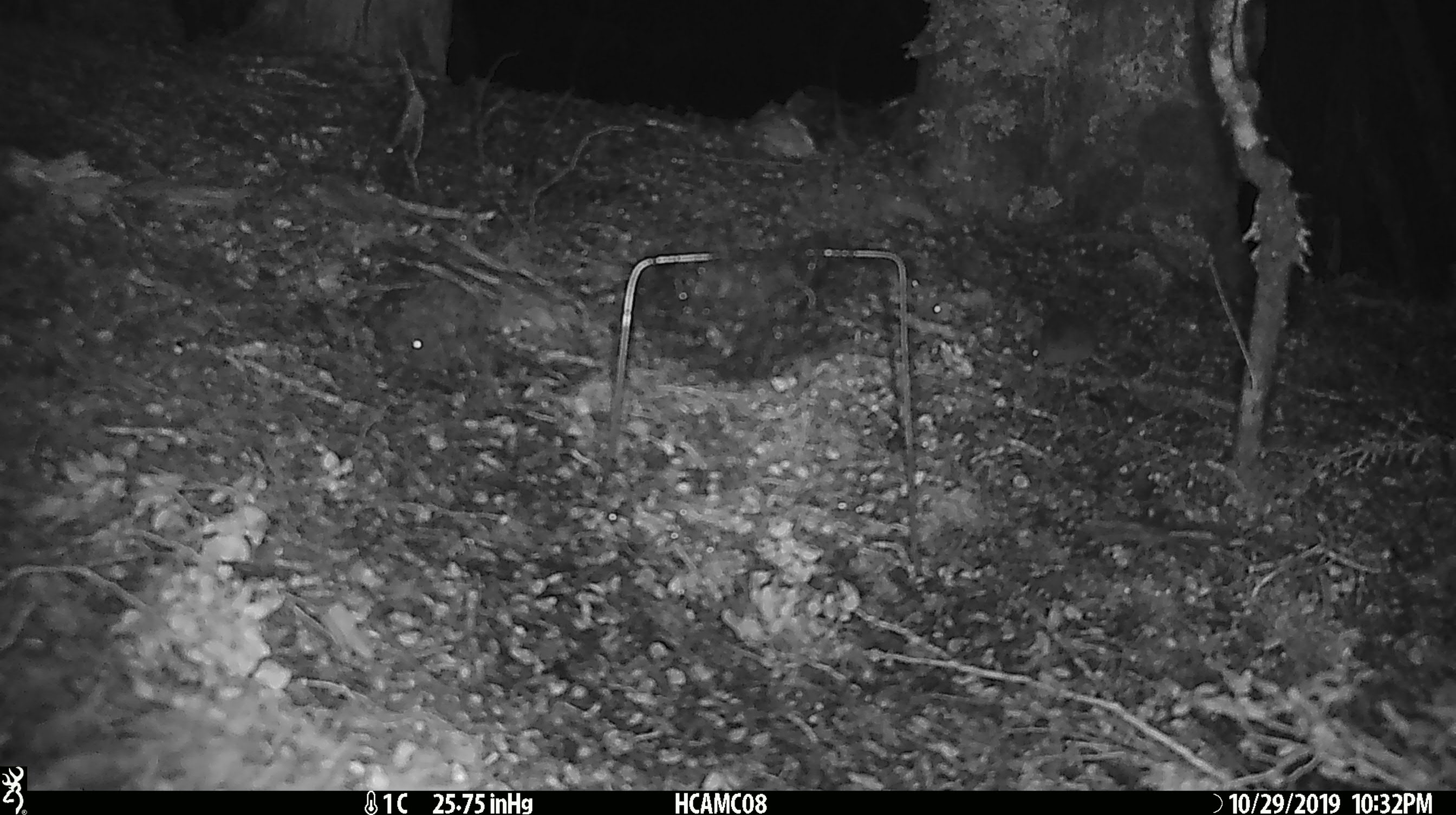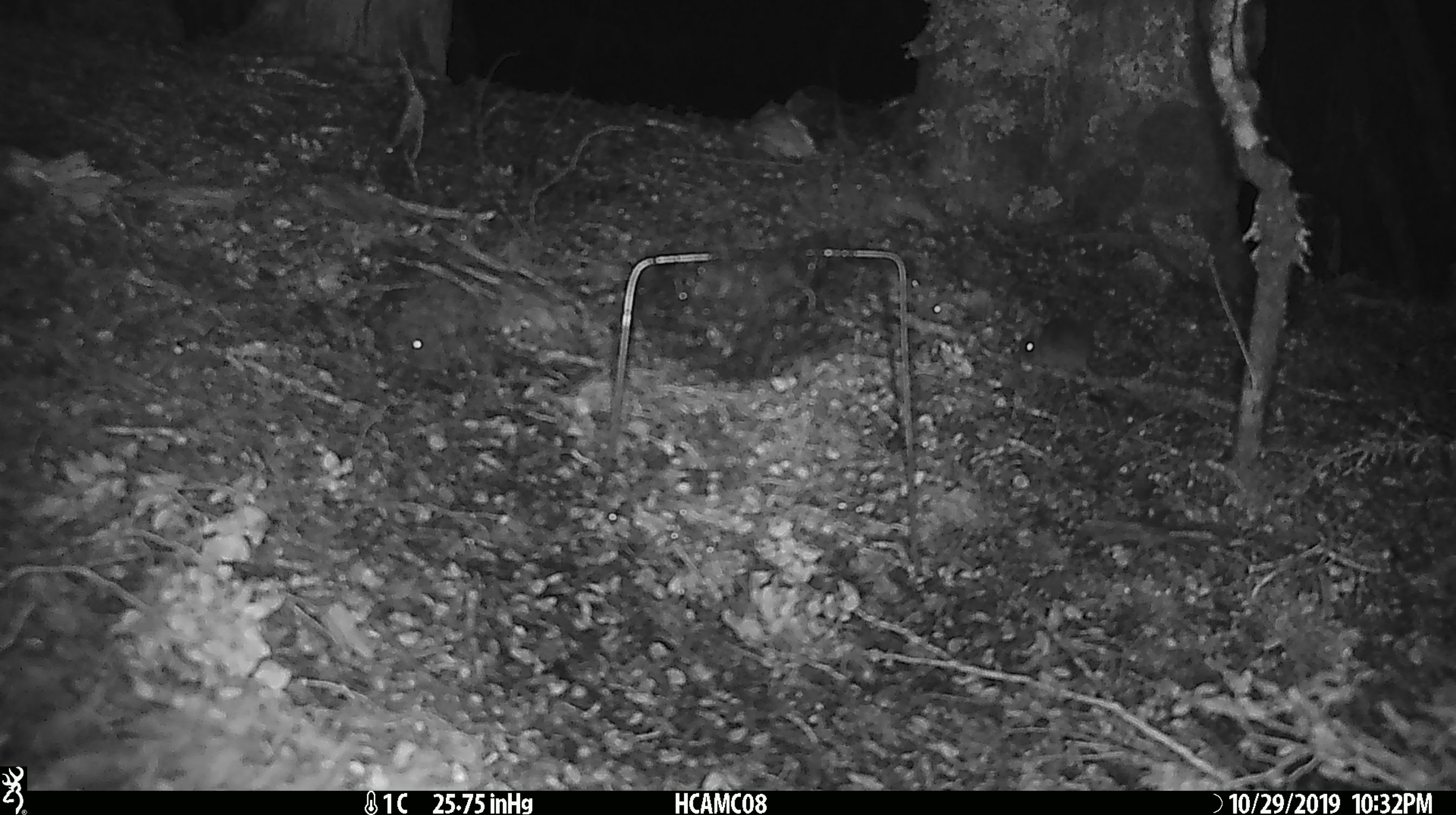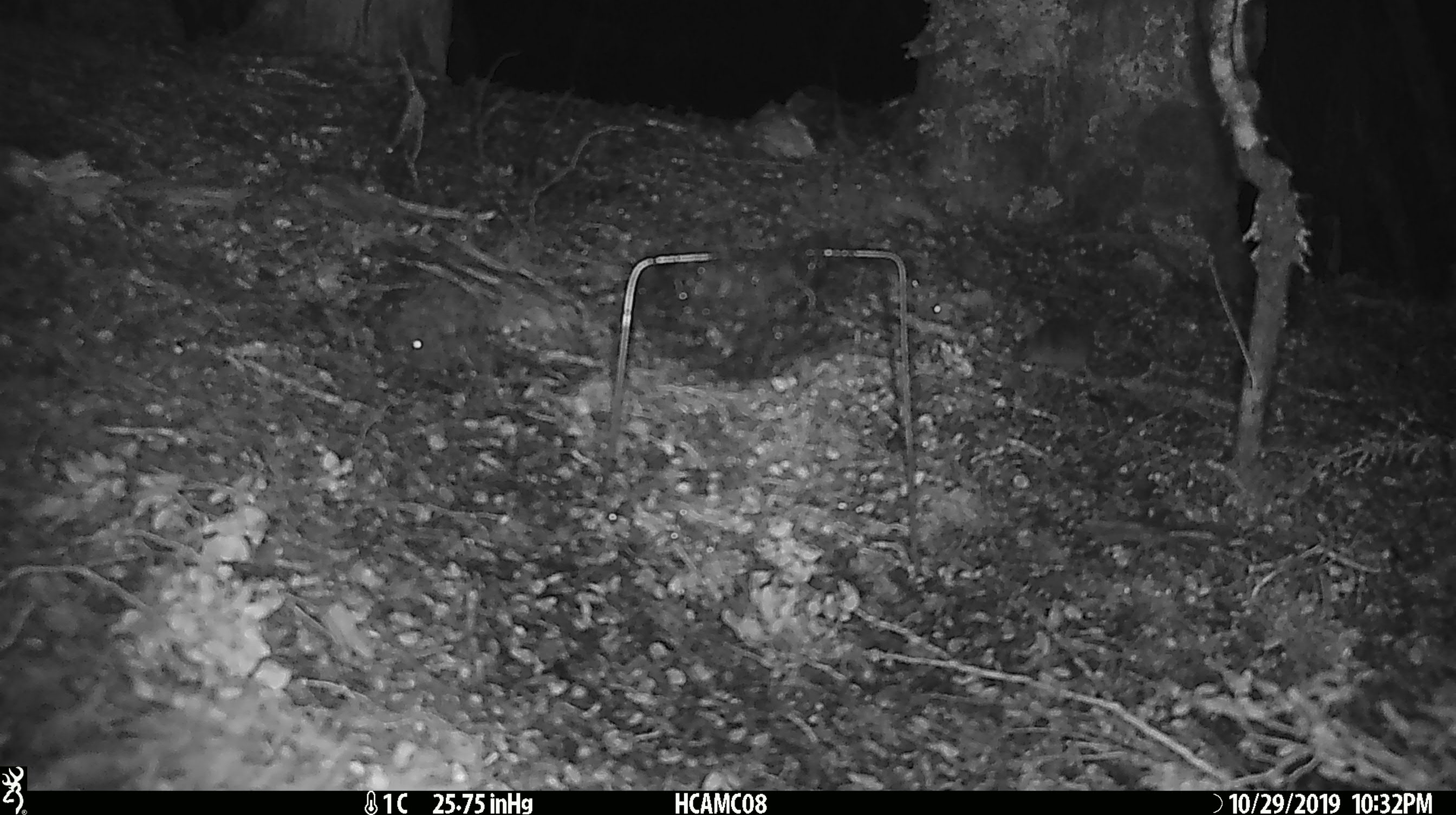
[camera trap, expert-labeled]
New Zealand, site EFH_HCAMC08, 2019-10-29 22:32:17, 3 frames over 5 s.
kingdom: Animalia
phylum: Chordata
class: Mammalia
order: Rodentia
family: Muridae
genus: Mus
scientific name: Mus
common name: mouse